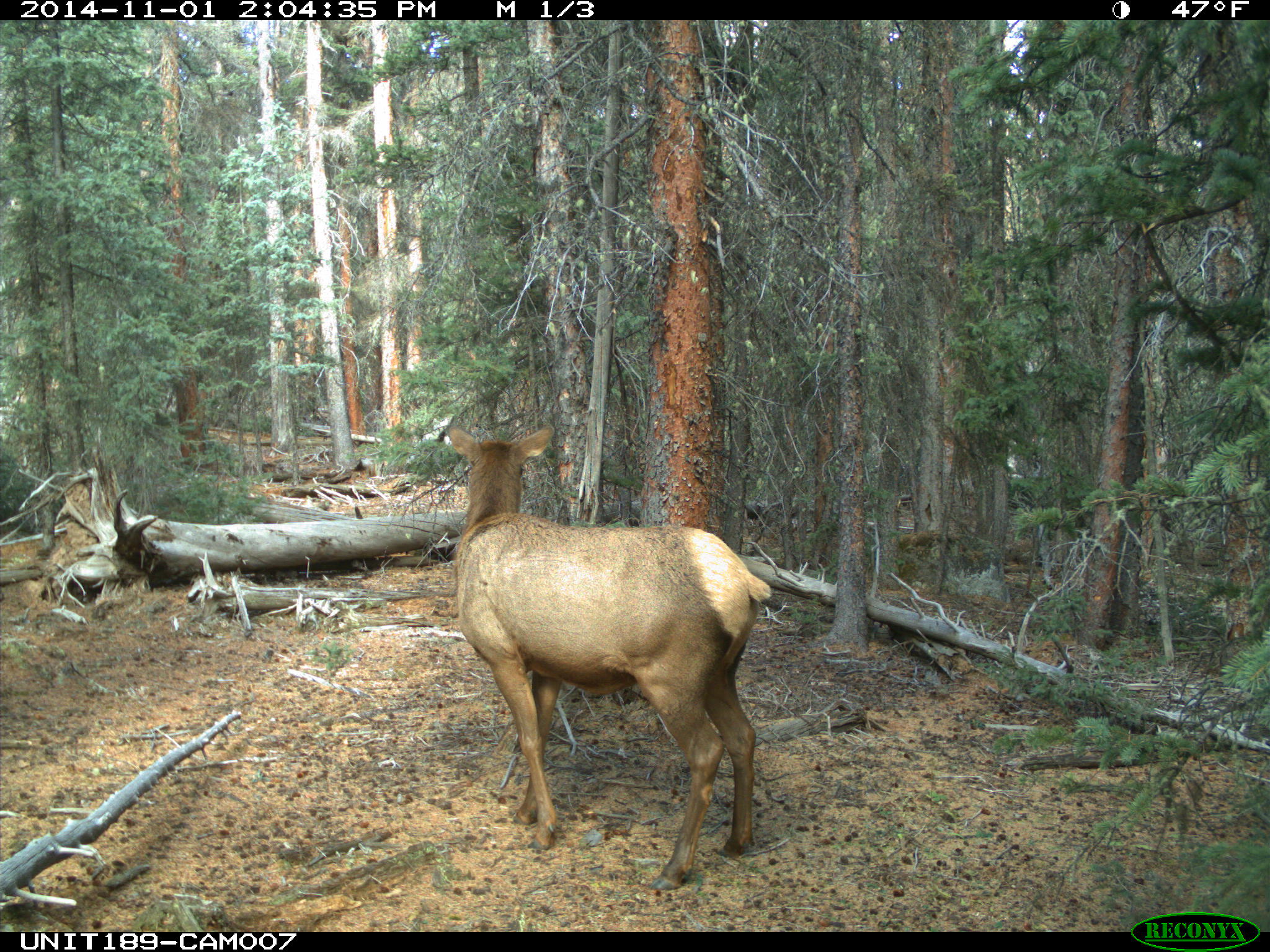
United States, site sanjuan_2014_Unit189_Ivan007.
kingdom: Animalia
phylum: Chordata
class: Mammalia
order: Artiodactyla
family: Cervidae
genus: Cervus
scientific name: Cervus elaphus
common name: red deer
Cervus elaphus (red deer).